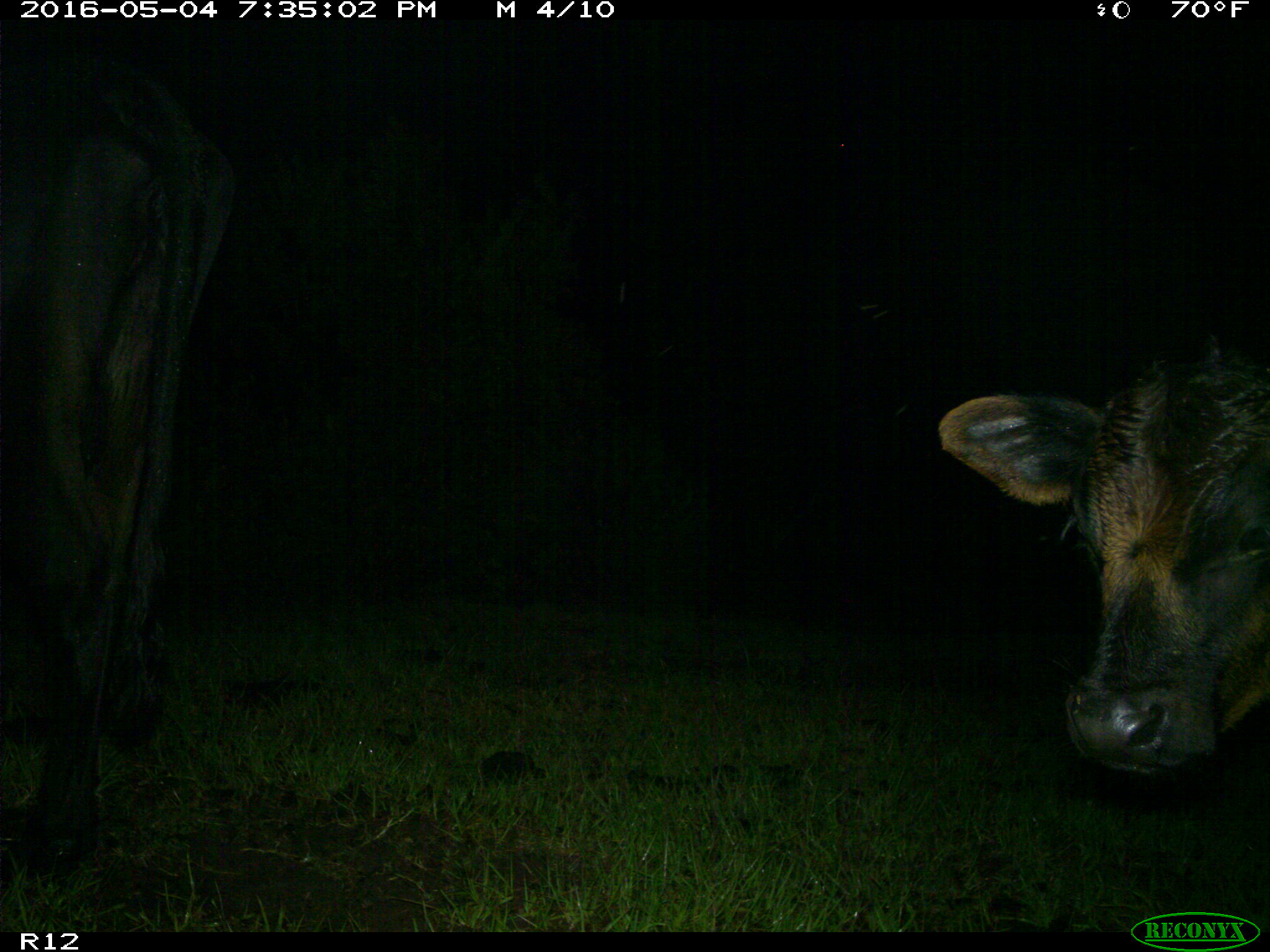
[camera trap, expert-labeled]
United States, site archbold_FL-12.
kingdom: Animalia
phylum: Chordata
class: Mammalia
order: Artiodactyla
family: Bovidae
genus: Bos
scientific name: Bos taurus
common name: domestic cow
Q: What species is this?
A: Bos taurus (domestic cow).